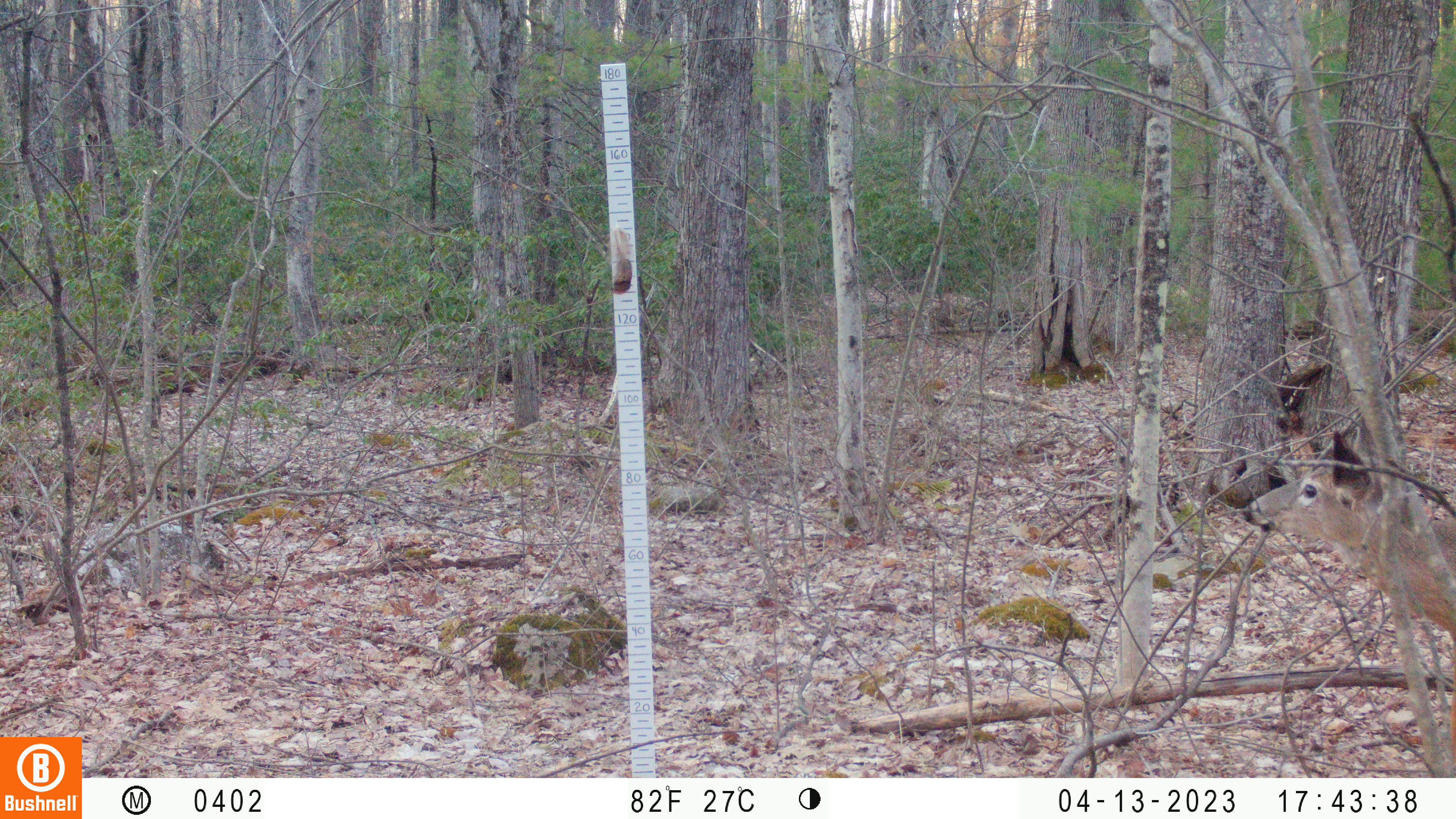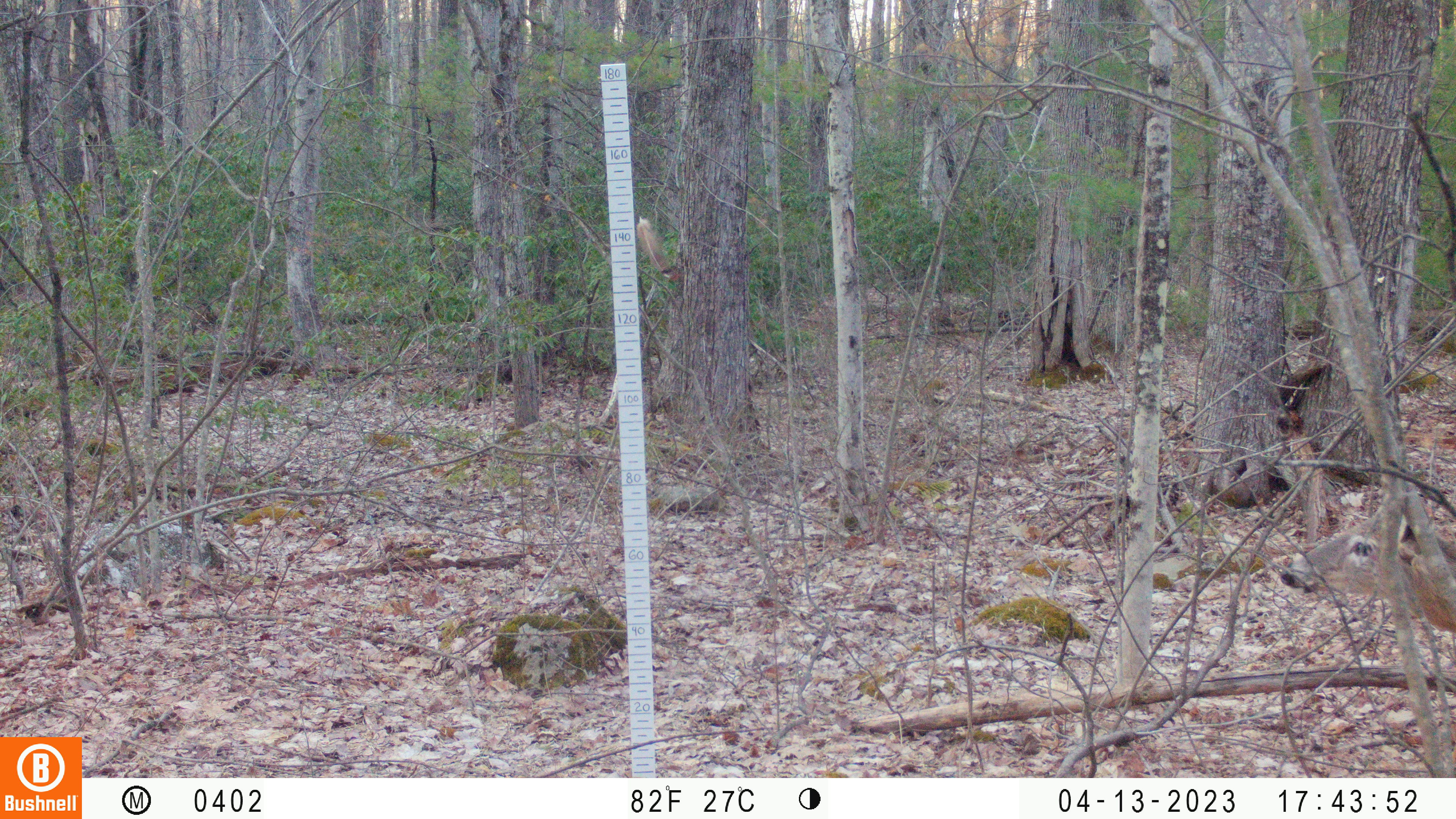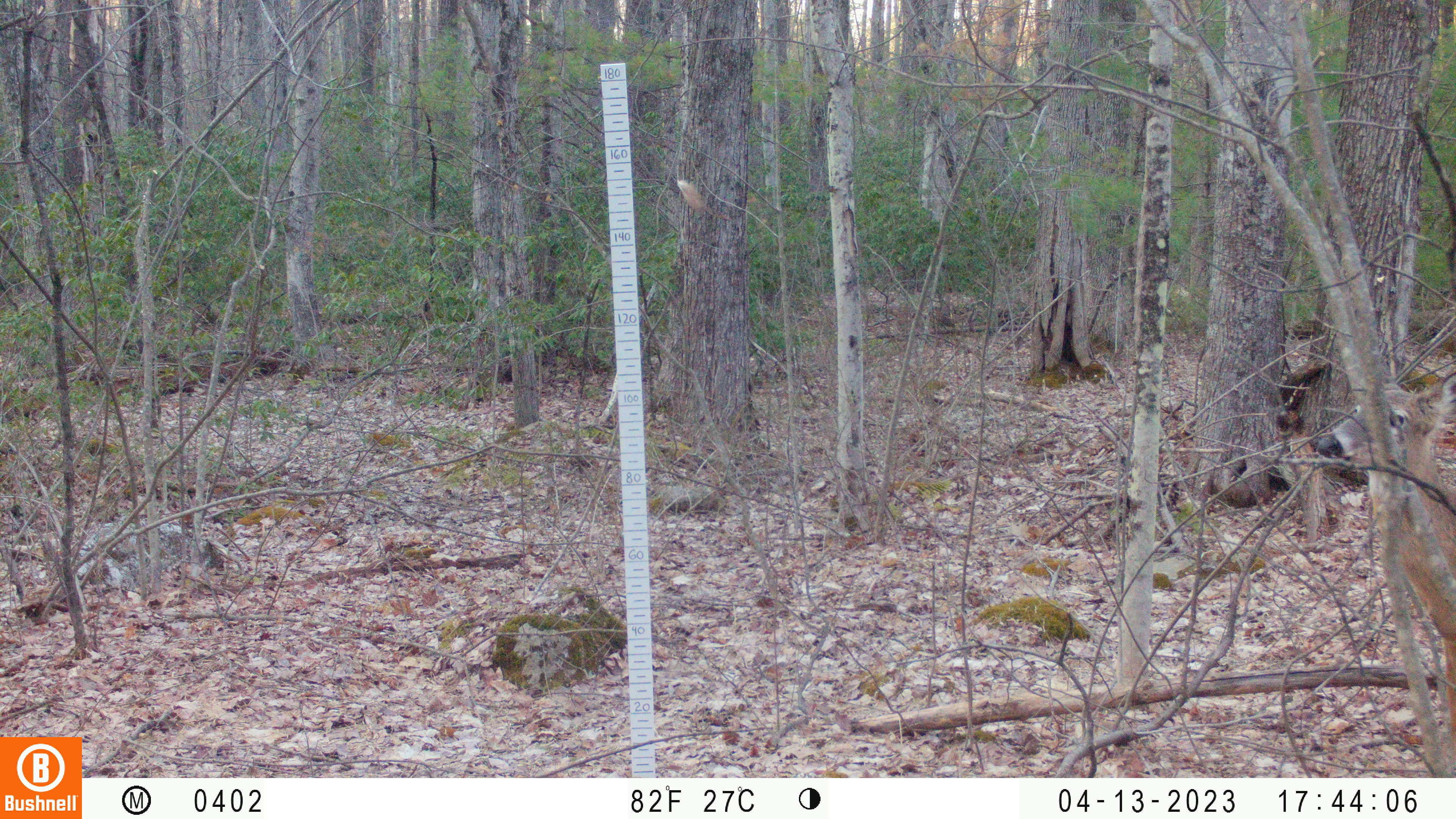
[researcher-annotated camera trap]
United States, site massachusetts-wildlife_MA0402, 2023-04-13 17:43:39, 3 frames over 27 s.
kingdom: Animalia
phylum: Chordata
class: Mammalia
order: Artiodactyla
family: Cervidae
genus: Odocoileus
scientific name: Odocoileus virginianus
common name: white-tailed deer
White-tailed deer (Odocoileus virginianus).